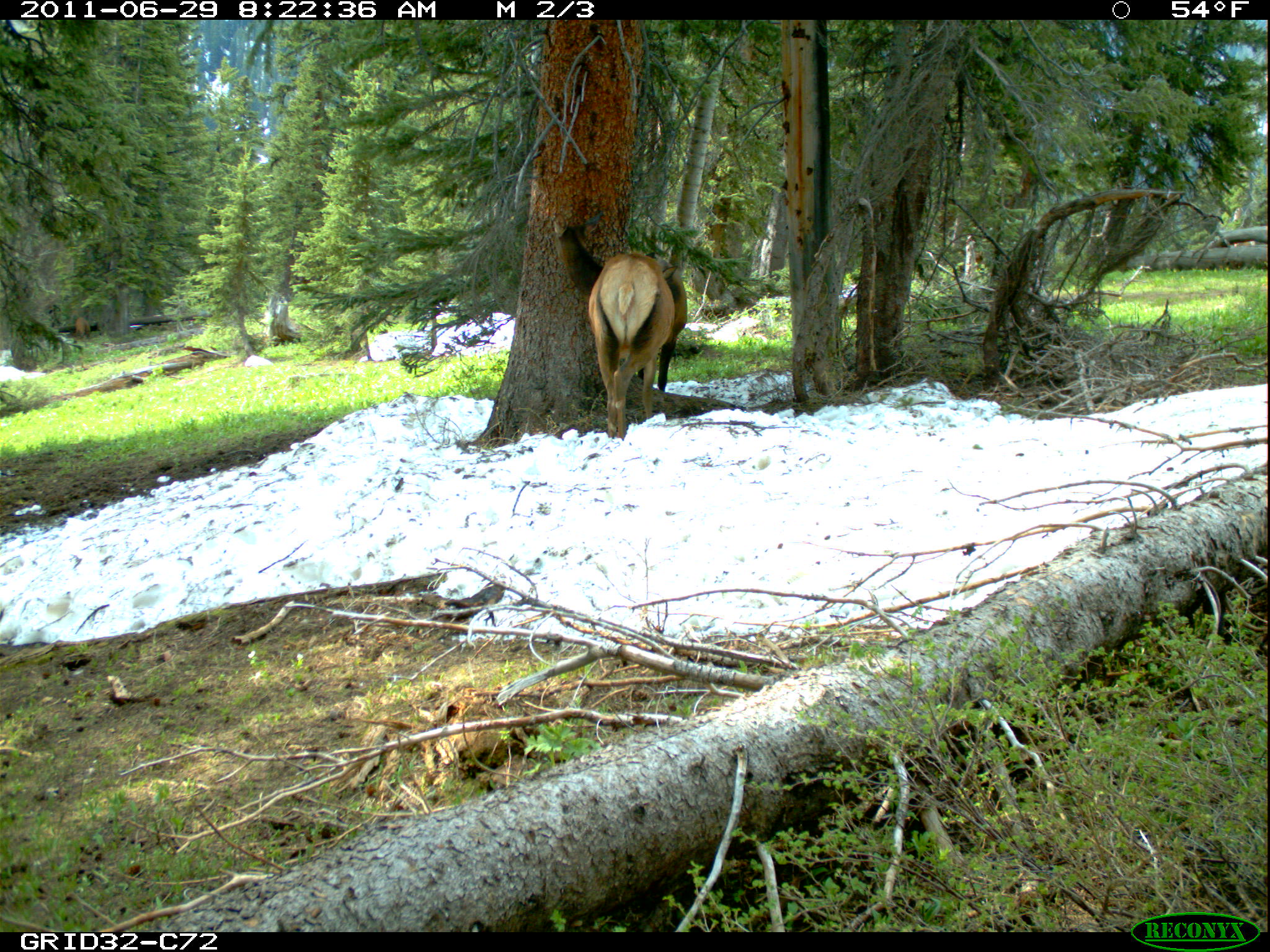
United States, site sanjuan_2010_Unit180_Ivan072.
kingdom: Animalia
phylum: Chordata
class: Mammalia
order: Artiodactyla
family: Cervidae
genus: Cervus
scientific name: Cervus elaphus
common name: red deer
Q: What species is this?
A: Cervus elaphus (red deer).